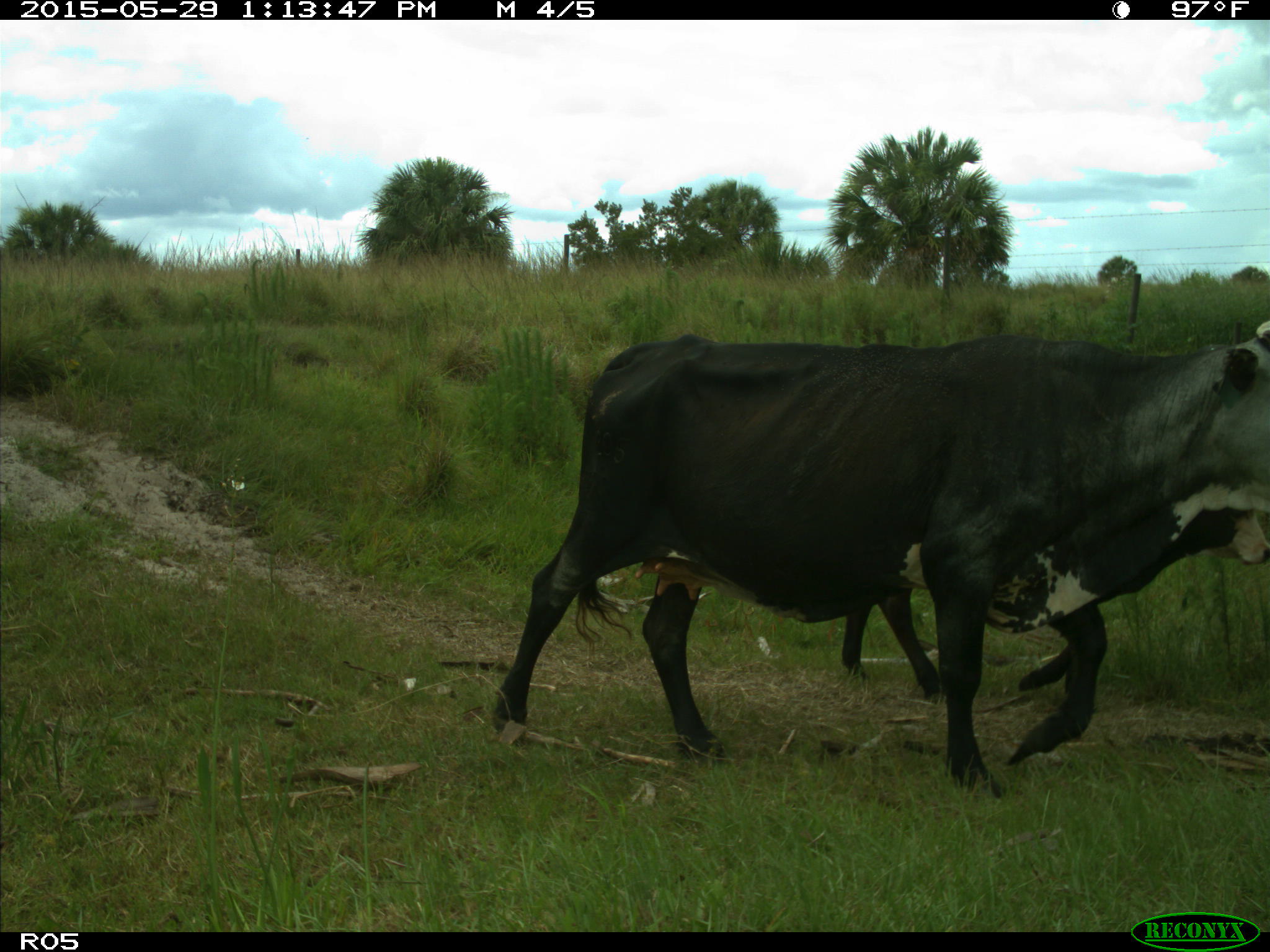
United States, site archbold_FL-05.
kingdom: Animalia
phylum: Chordata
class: Mammalia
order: Artiodactyla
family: Bovidae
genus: Bos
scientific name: Bos taurus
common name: domestic cow